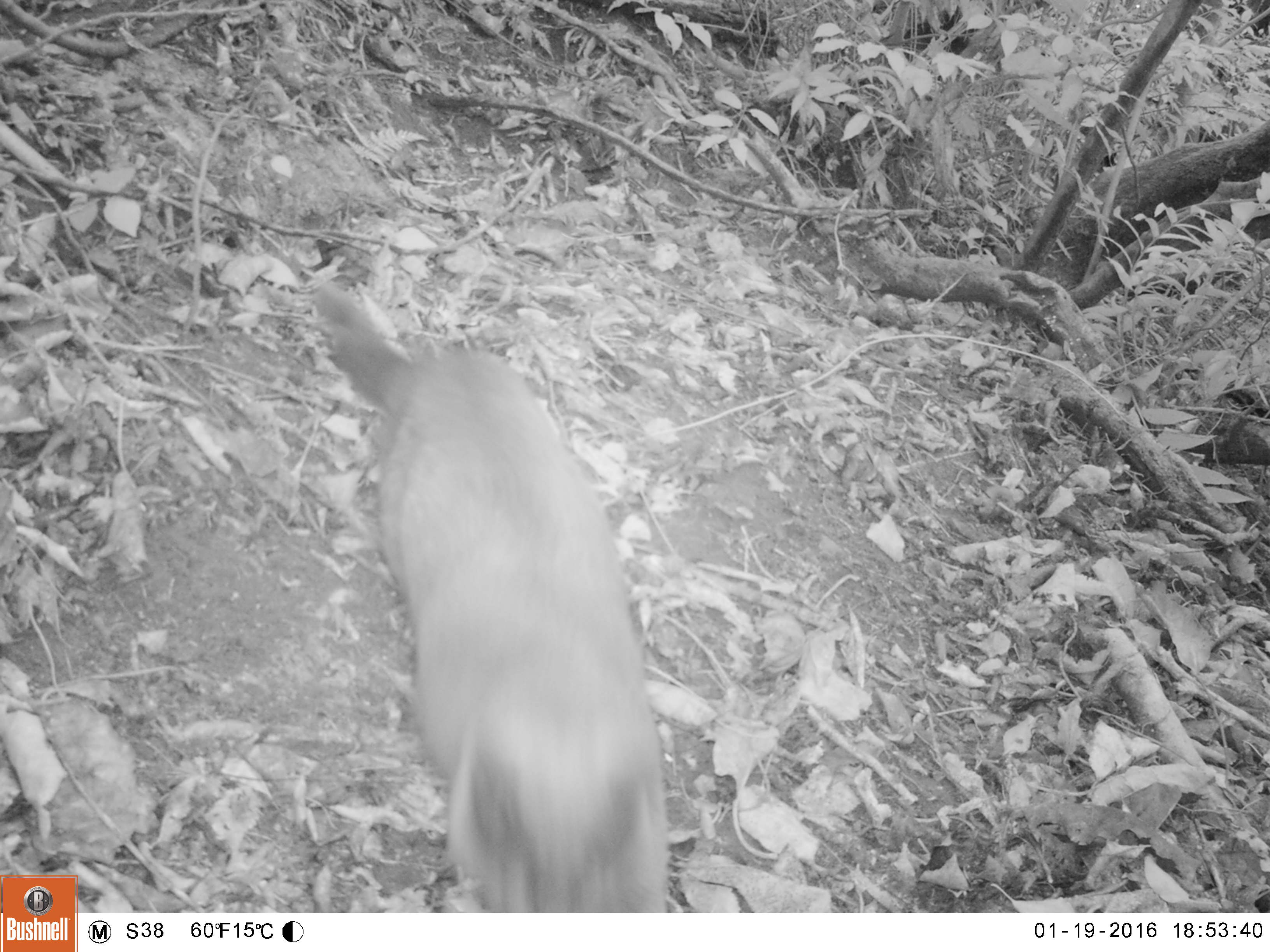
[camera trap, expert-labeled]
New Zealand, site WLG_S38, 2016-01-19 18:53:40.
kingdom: Animalia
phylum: Chordata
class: Mammalia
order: Carnivora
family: Felidae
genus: Felis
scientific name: Felis catus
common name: domestic cat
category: cat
Cat (domestic cat) (Felis catus).